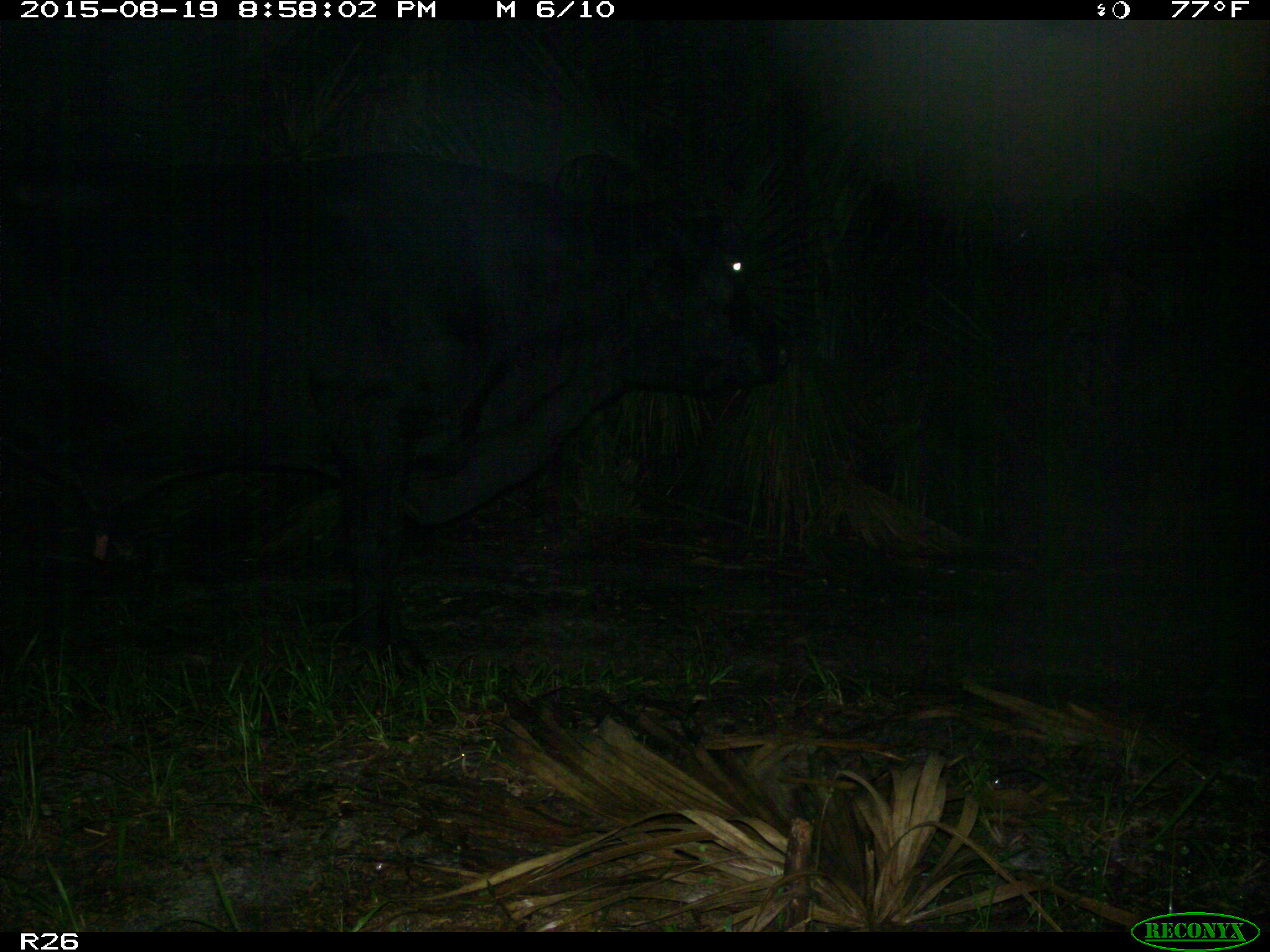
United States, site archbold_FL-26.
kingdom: Animalia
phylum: Chordata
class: Mammalia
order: Artiodactyla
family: Bovidae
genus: Bos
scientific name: Bos taurus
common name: domestic cow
Bos taurus (domestic cow).